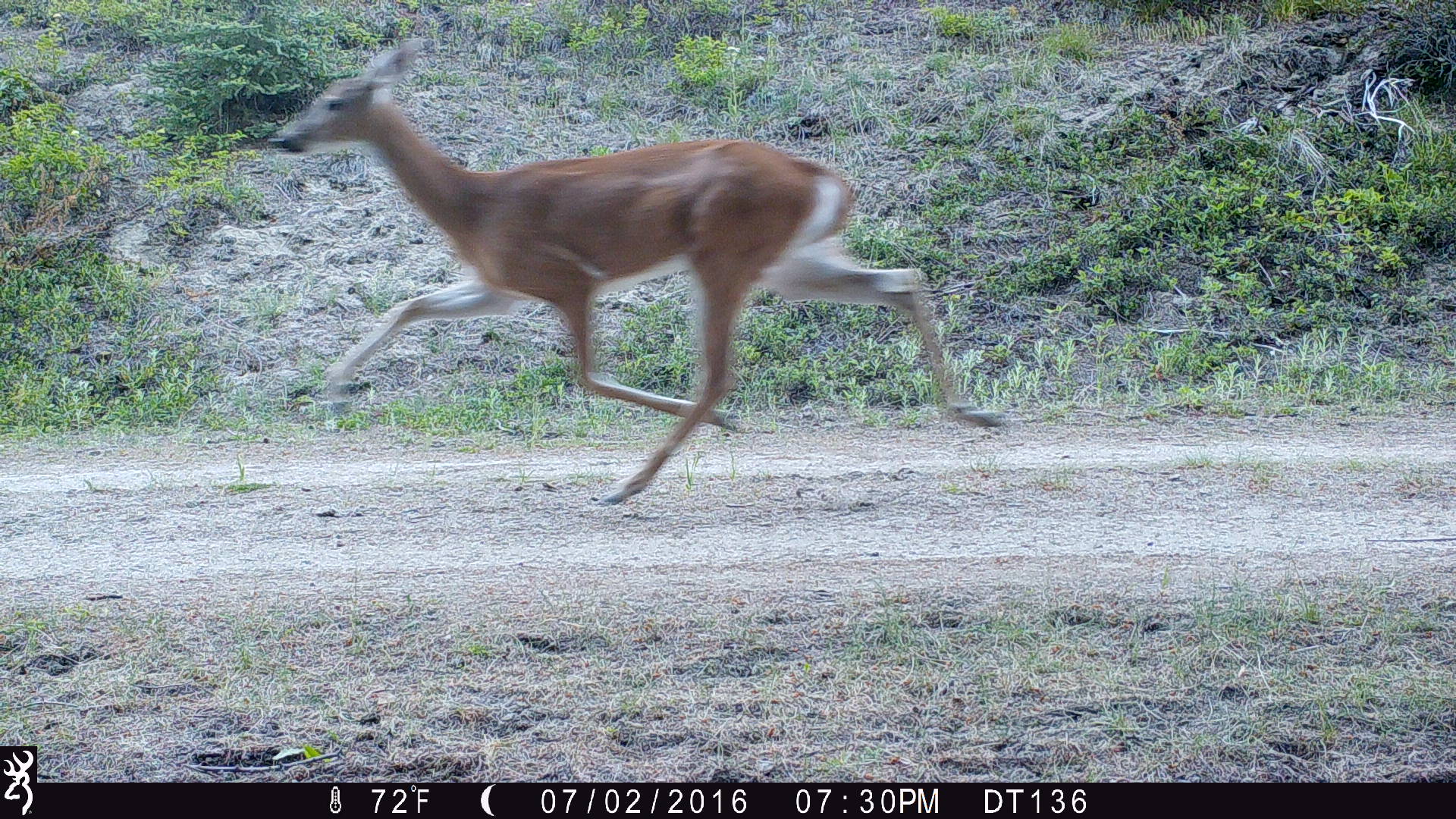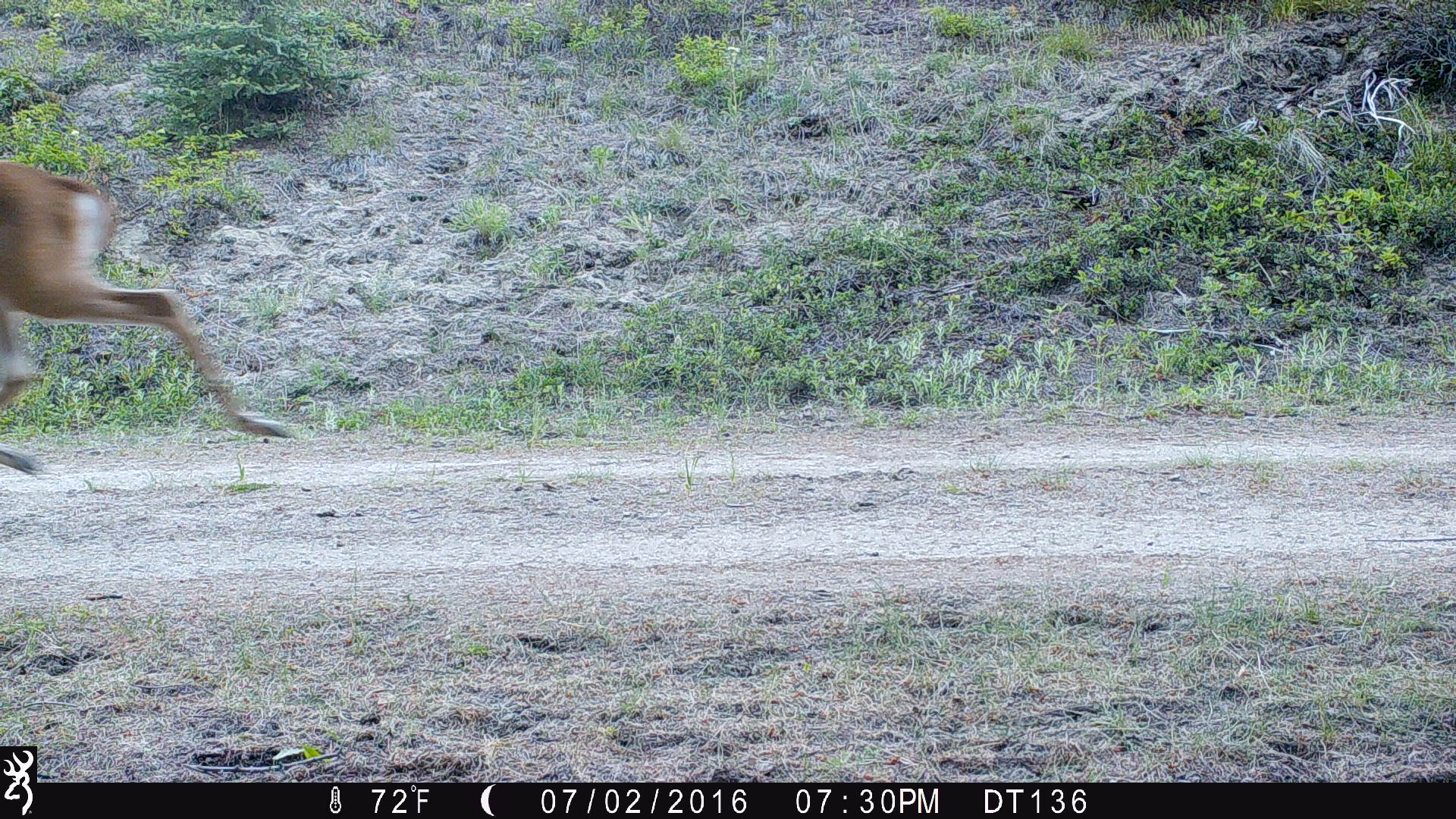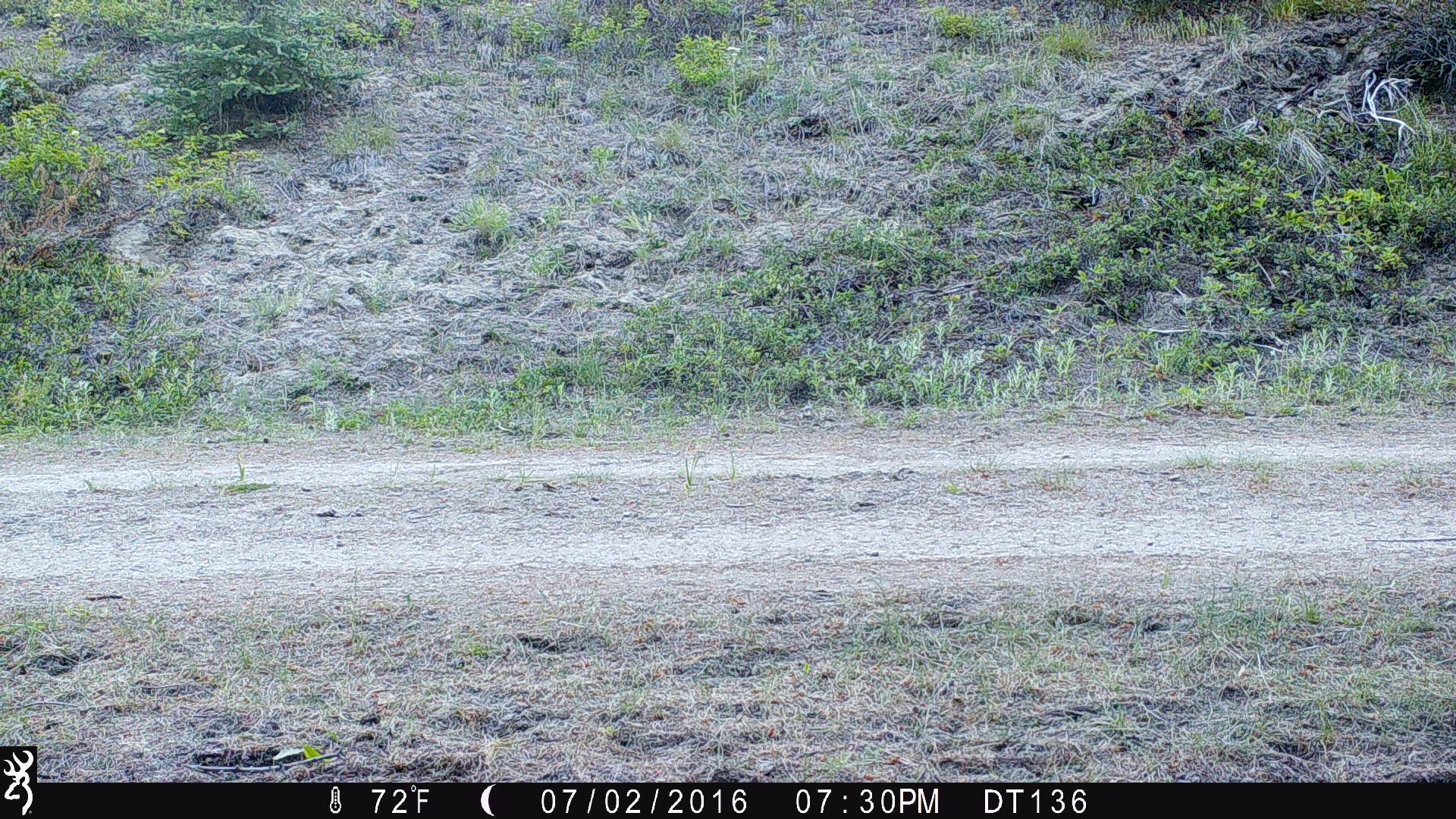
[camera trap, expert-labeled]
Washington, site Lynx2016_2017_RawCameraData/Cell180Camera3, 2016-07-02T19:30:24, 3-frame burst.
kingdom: Animalia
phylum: Chordata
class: Mammalia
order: Artiodactyla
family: Cervidae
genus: Odocoileus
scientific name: Odocoileus virginianus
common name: white-tailed deer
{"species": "Odocoileus virginianus (white-tailed deer)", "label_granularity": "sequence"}